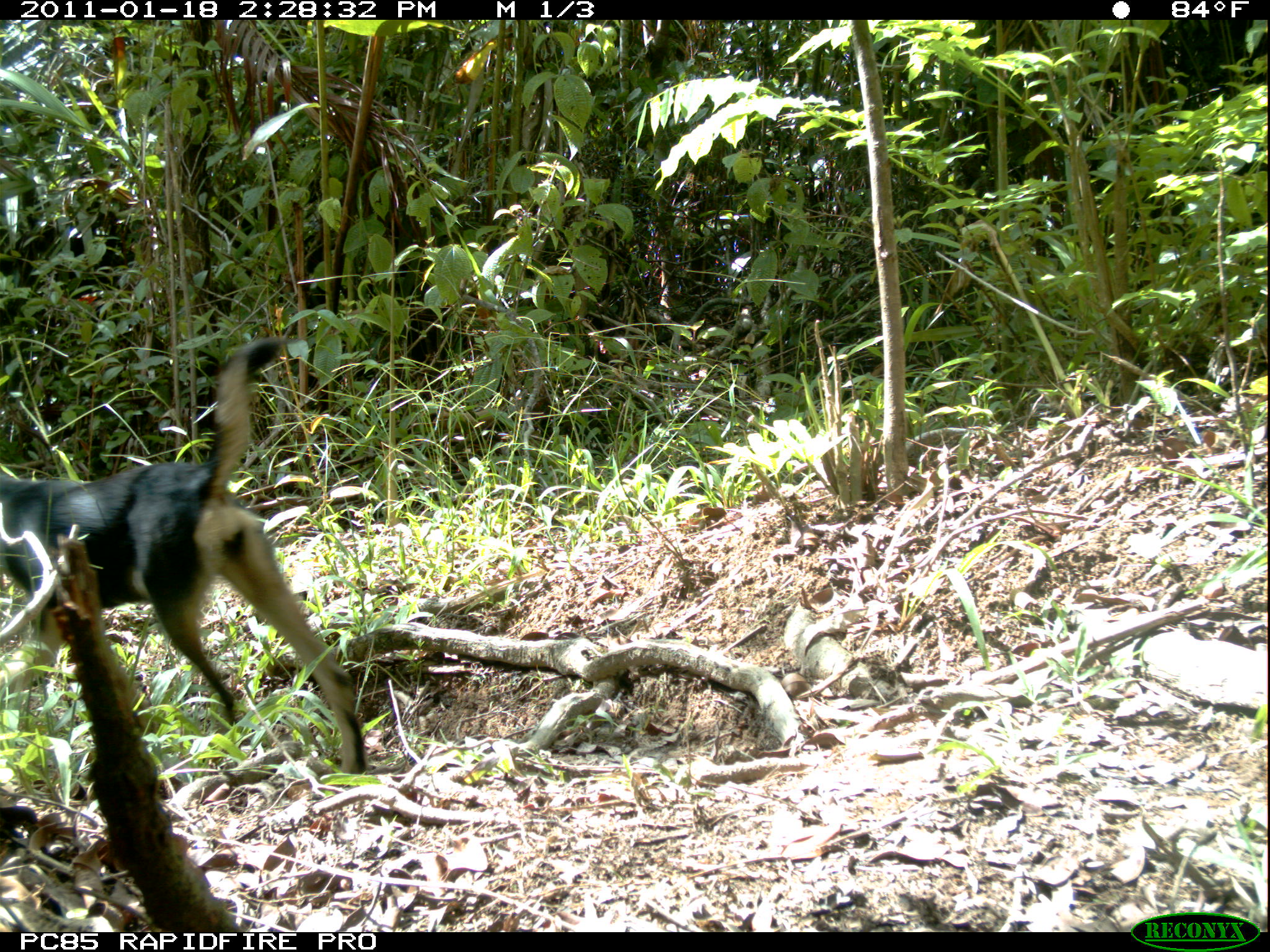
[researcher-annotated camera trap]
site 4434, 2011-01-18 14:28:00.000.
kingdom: Animalia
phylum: Chordata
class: Mammalia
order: Carnivora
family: Canidae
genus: Canis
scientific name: Canis familiaris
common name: domestic dog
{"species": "Canis familiaris (domestic dog)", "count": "1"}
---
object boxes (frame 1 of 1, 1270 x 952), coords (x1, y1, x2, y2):
canis familiaris: (0, 336, 371, 777)